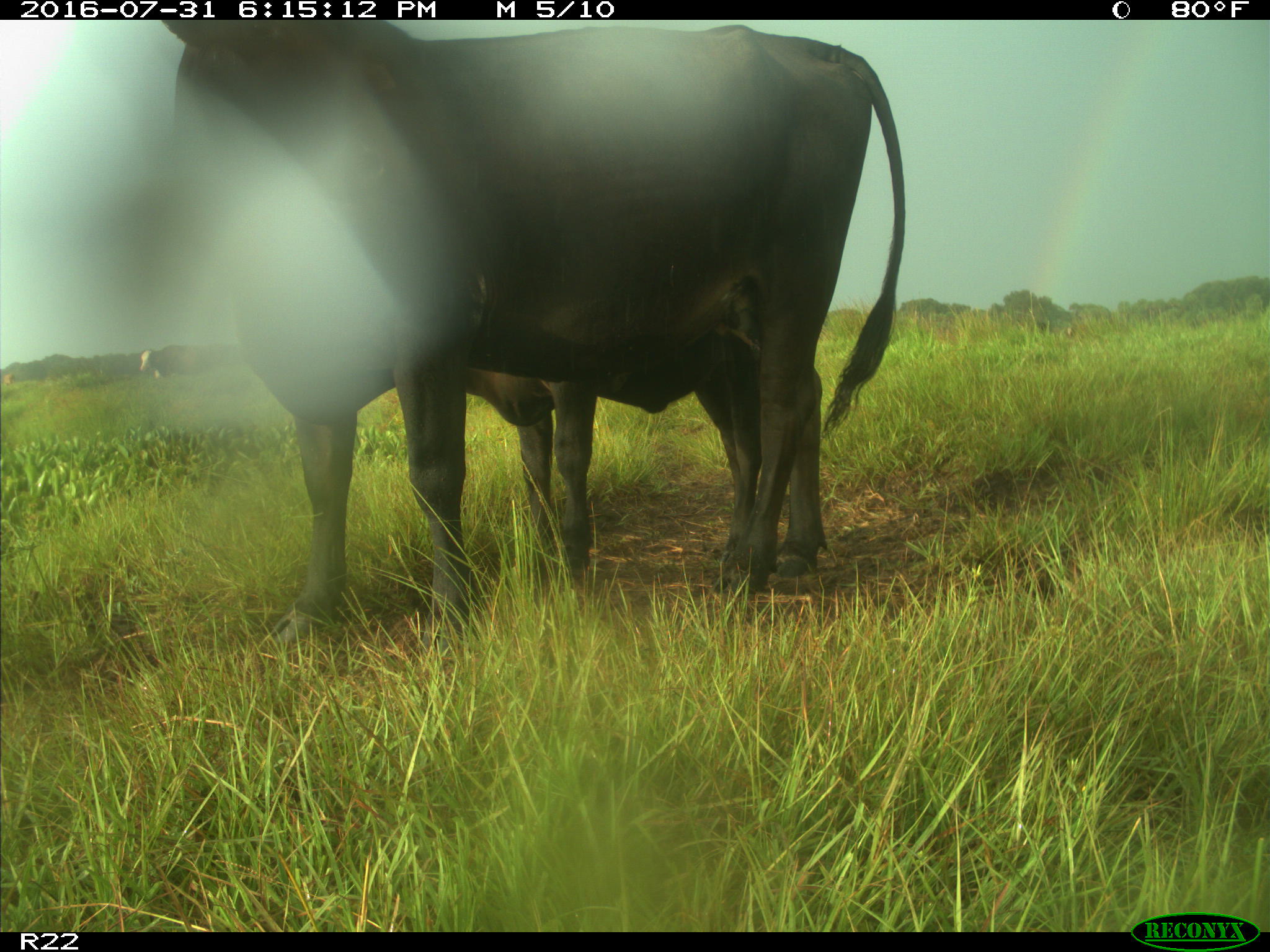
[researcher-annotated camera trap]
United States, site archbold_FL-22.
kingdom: Animalia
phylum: Chordata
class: Mammalia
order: Artiodactyla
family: Bovidae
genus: Bos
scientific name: Bos taurus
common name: domestic cow